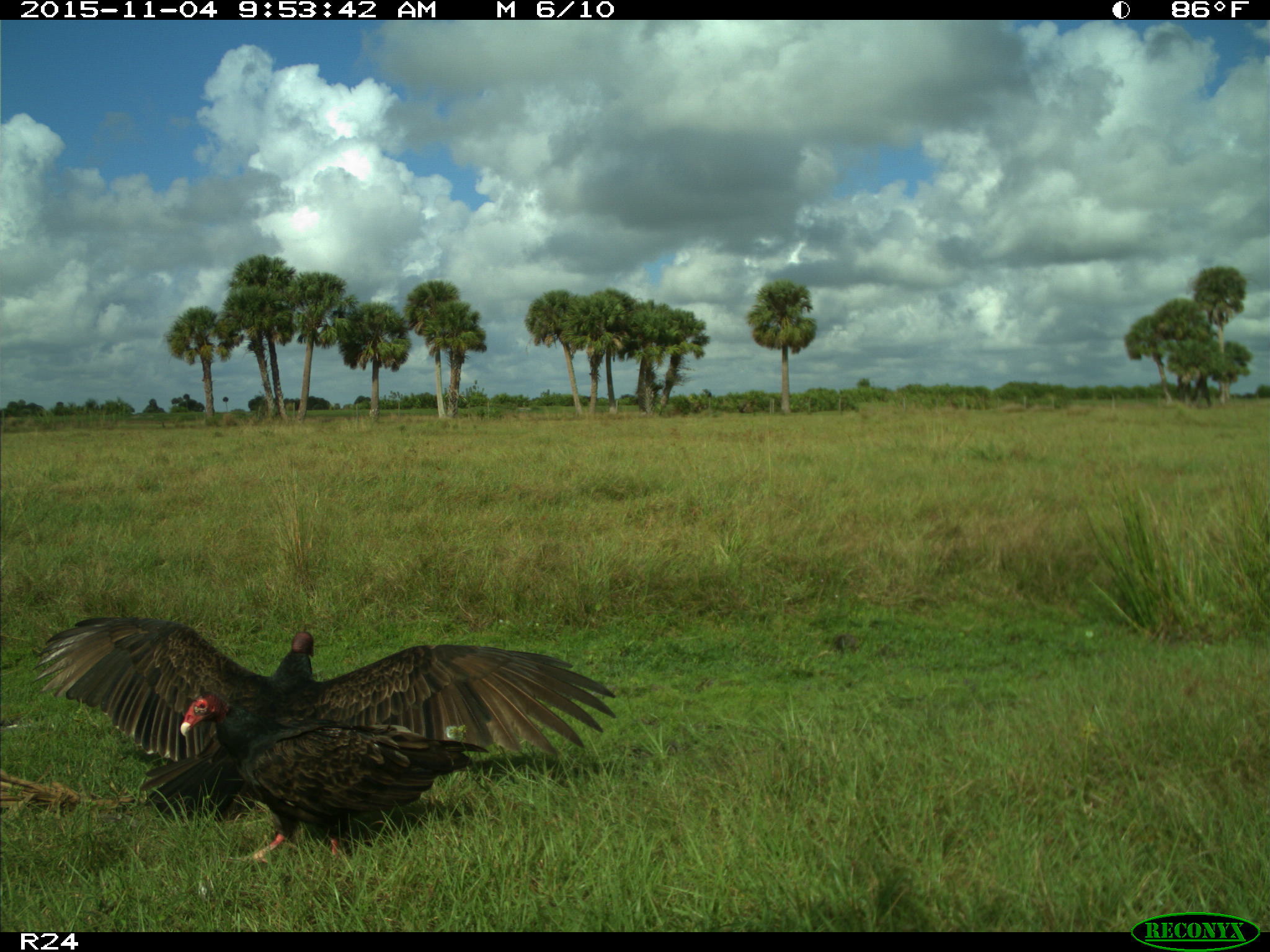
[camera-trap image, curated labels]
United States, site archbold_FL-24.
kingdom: Animalia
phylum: Chordata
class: Aves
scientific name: Aves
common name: birds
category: unidentified bird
Unidentified bird (birds) (Aves).